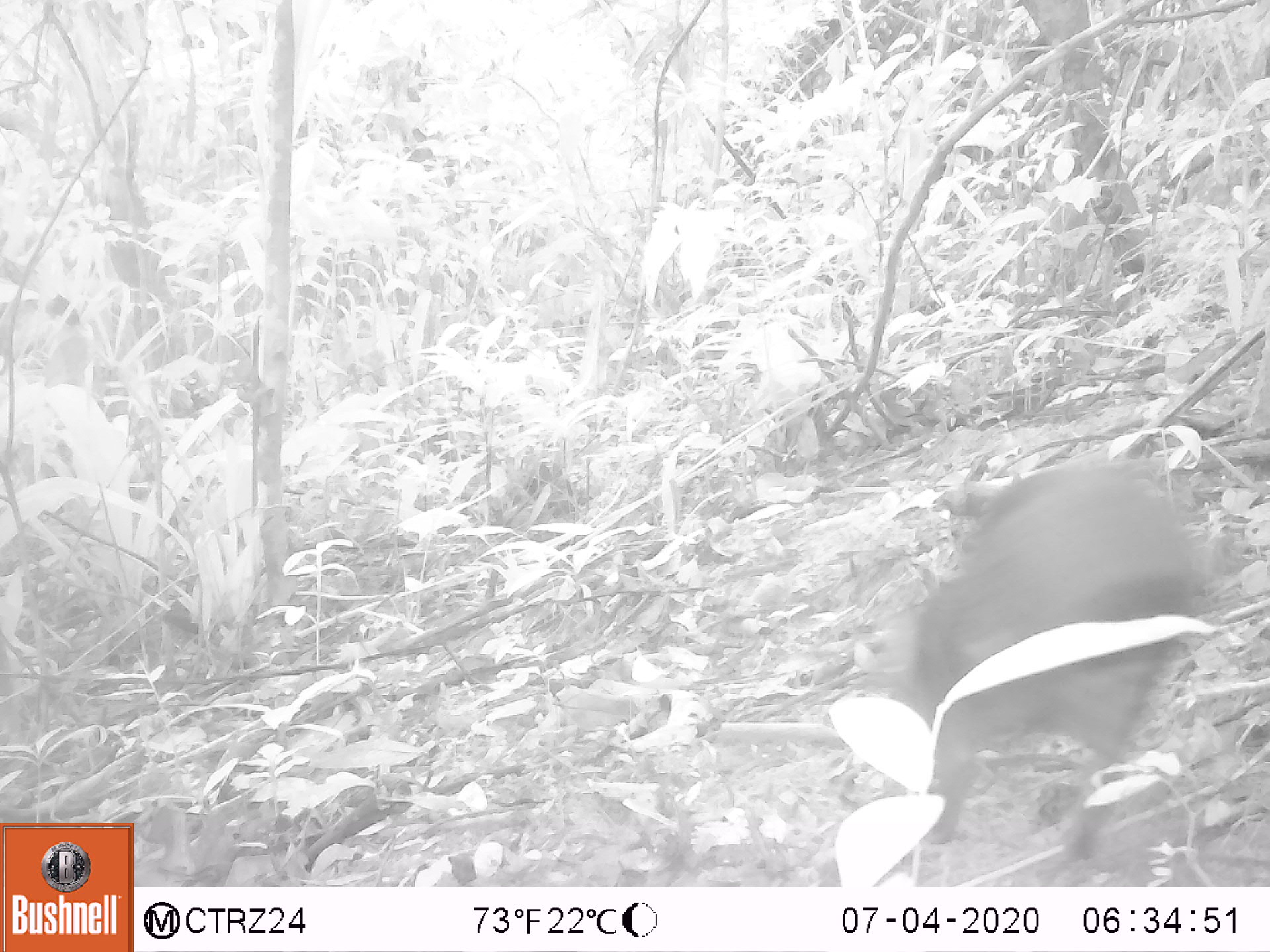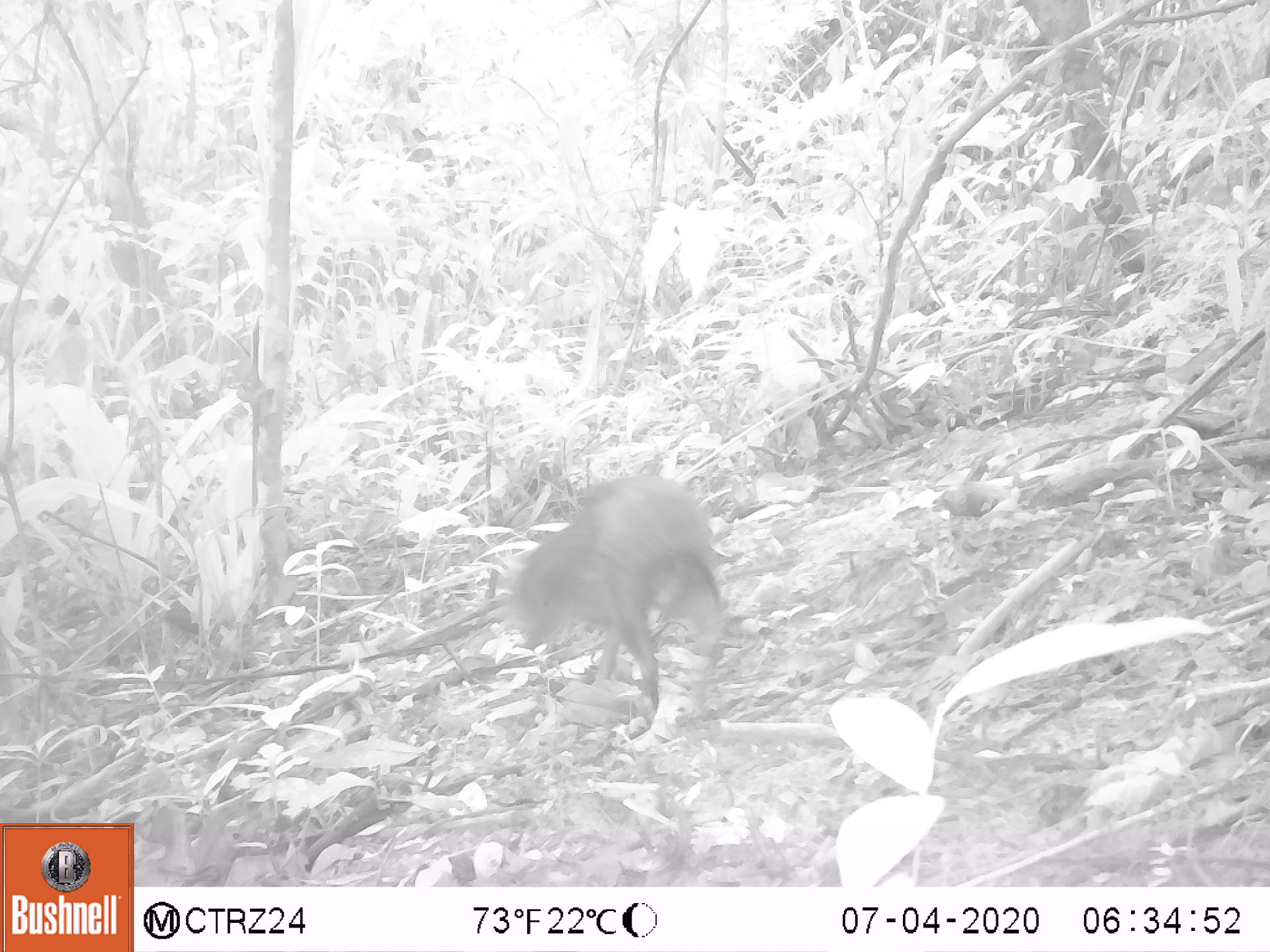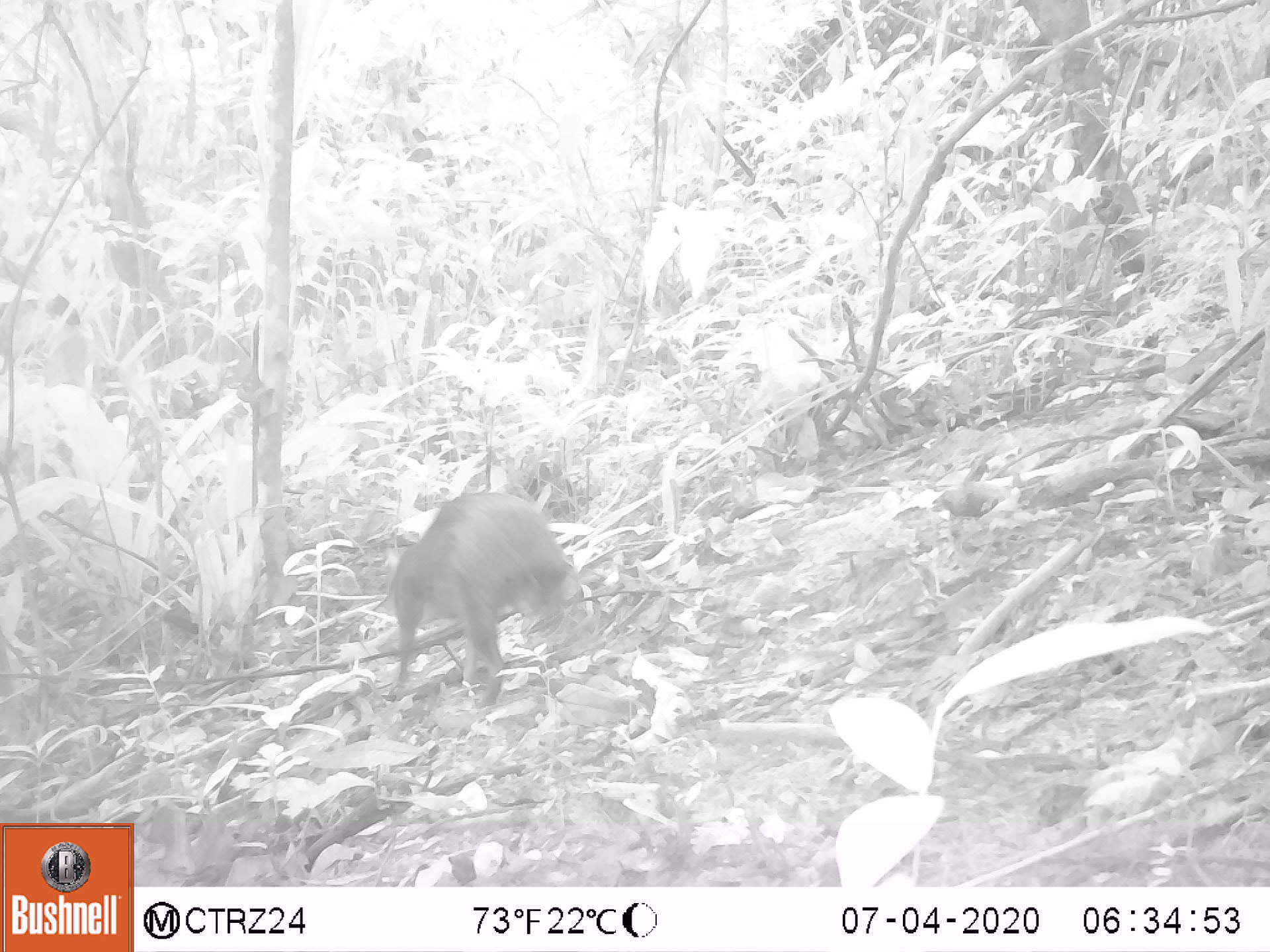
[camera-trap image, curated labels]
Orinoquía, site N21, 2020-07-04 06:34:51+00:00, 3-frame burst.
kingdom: Animalia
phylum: Chordata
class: Mammalia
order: Rodentia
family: Dasyproctidae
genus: Dasyprocta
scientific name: Dasyprocta fuliginosa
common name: black agouti